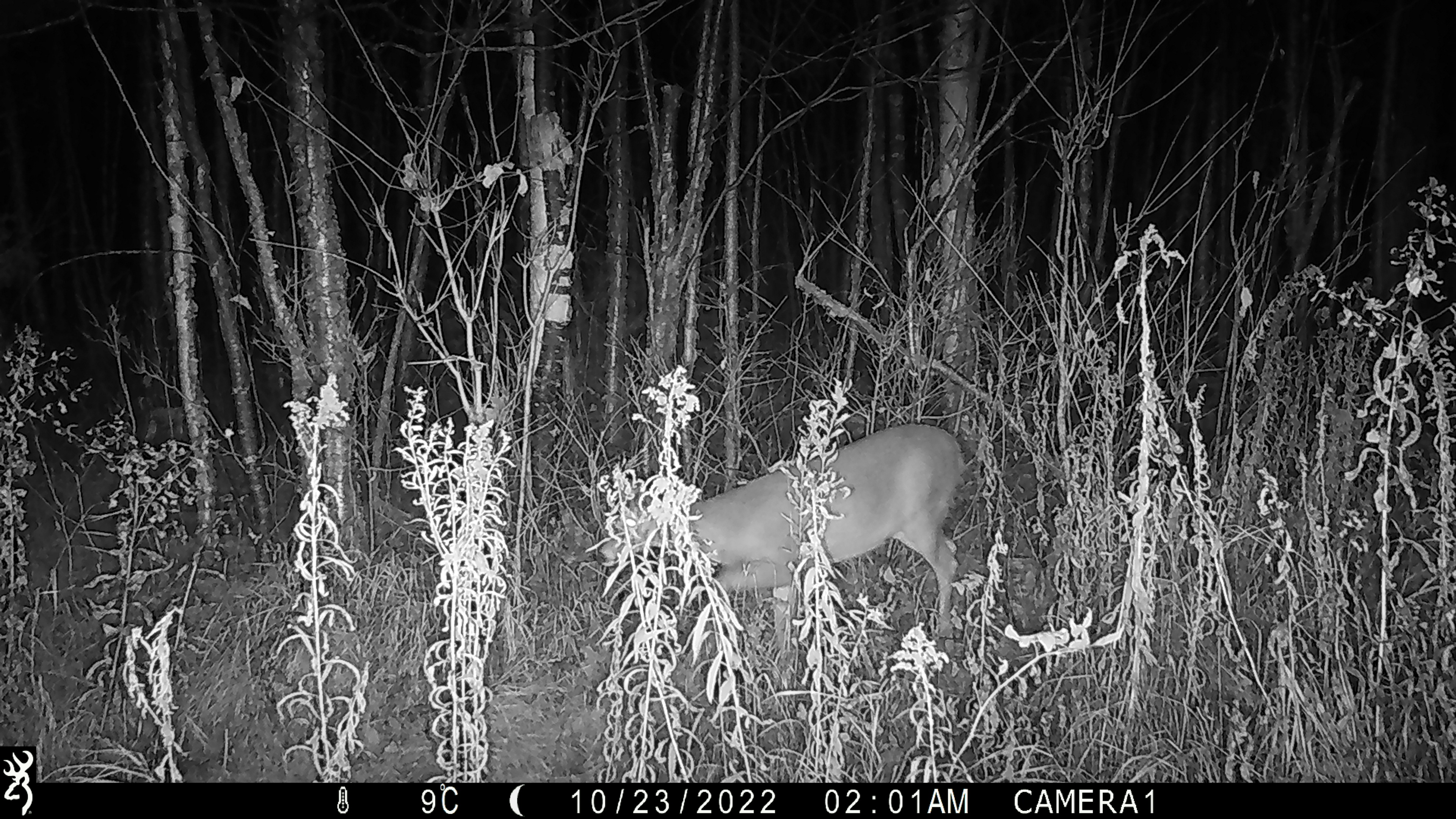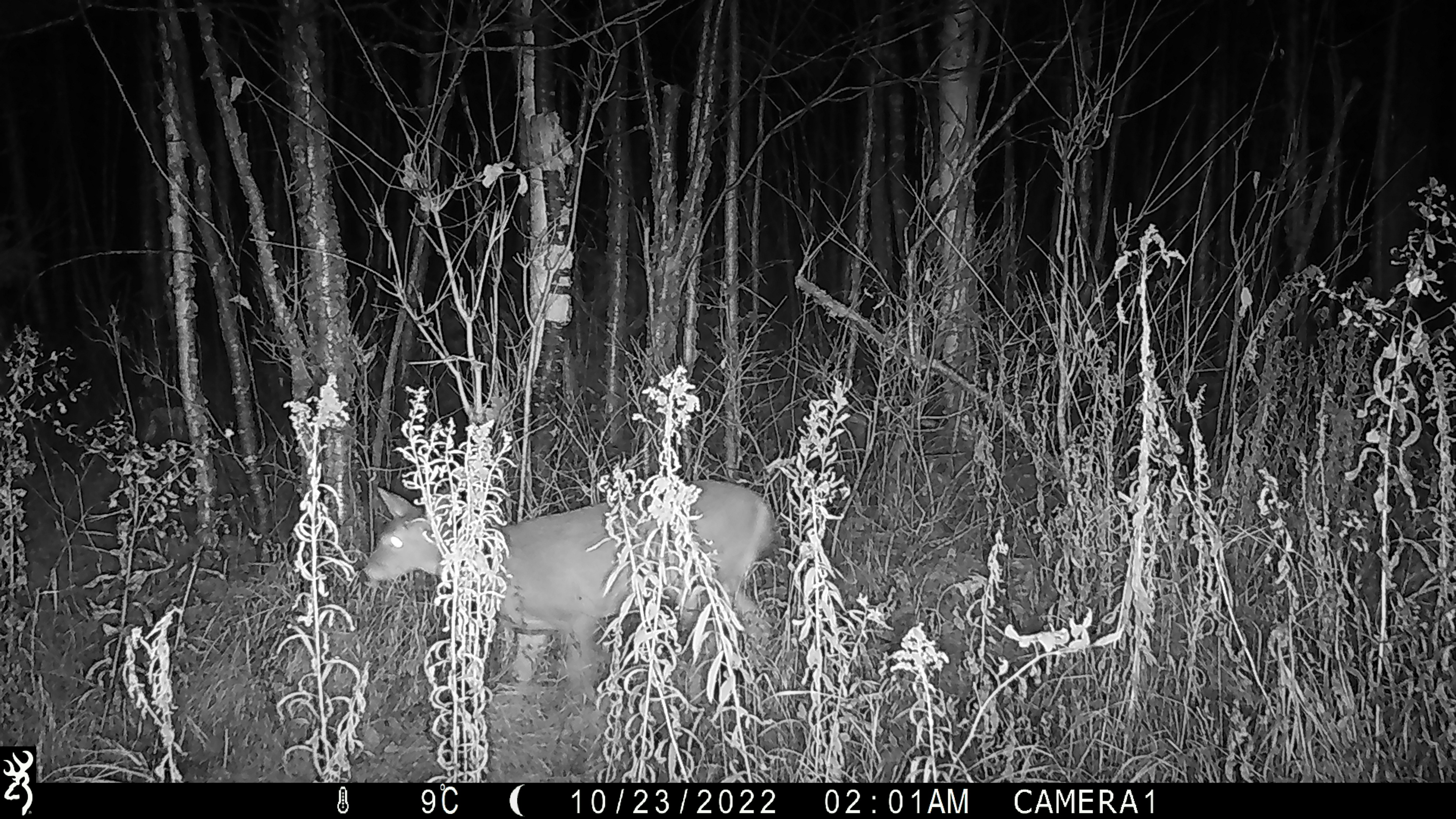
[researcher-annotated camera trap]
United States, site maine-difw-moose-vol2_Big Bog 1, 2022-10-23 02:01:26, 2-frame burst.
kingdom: Animalia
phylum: Chordata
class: Mammalia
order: Artiodactyla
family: Cervidae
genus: Odocoileus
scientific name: Odocoileus virginianus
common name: white-tailed deer